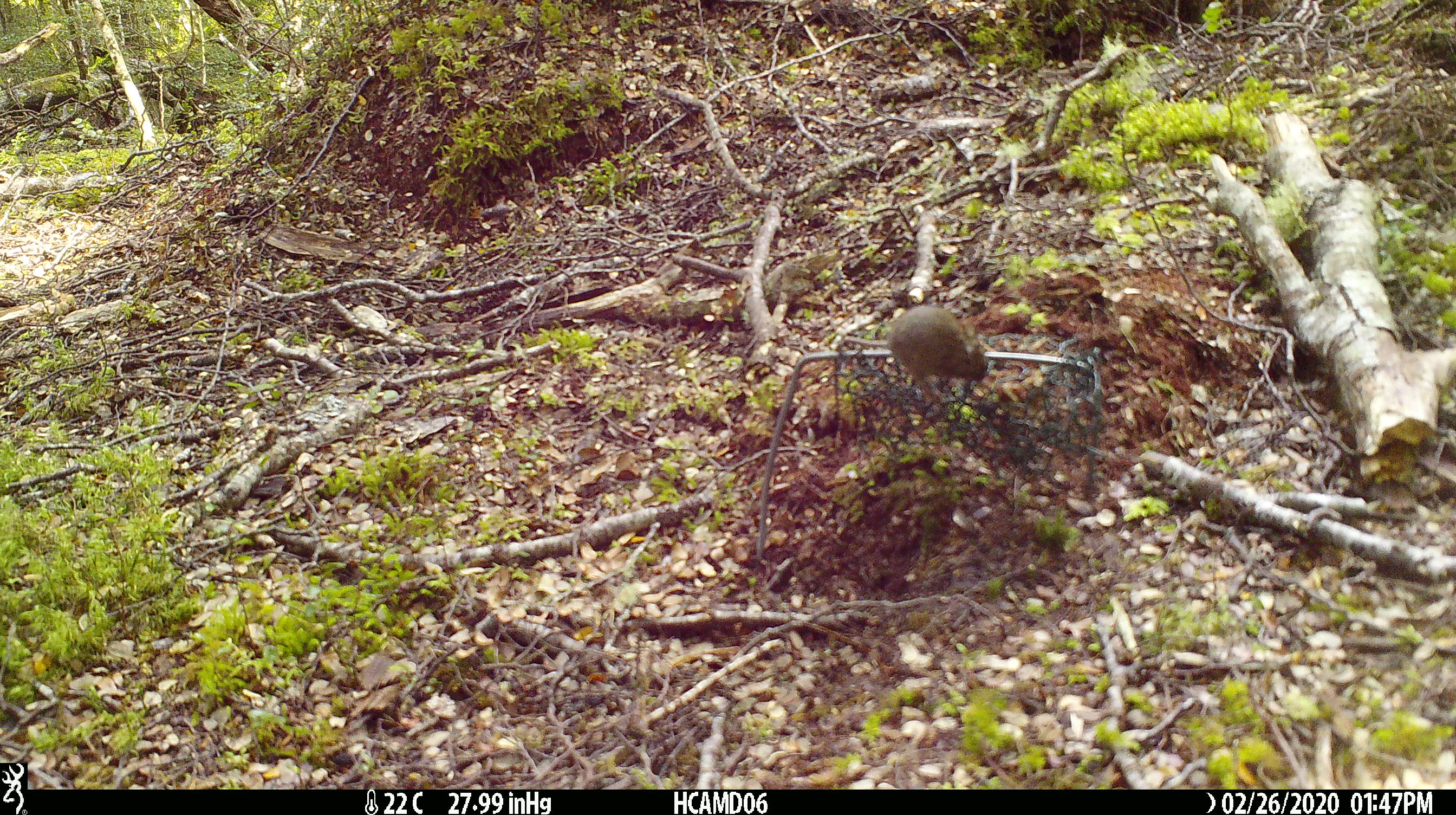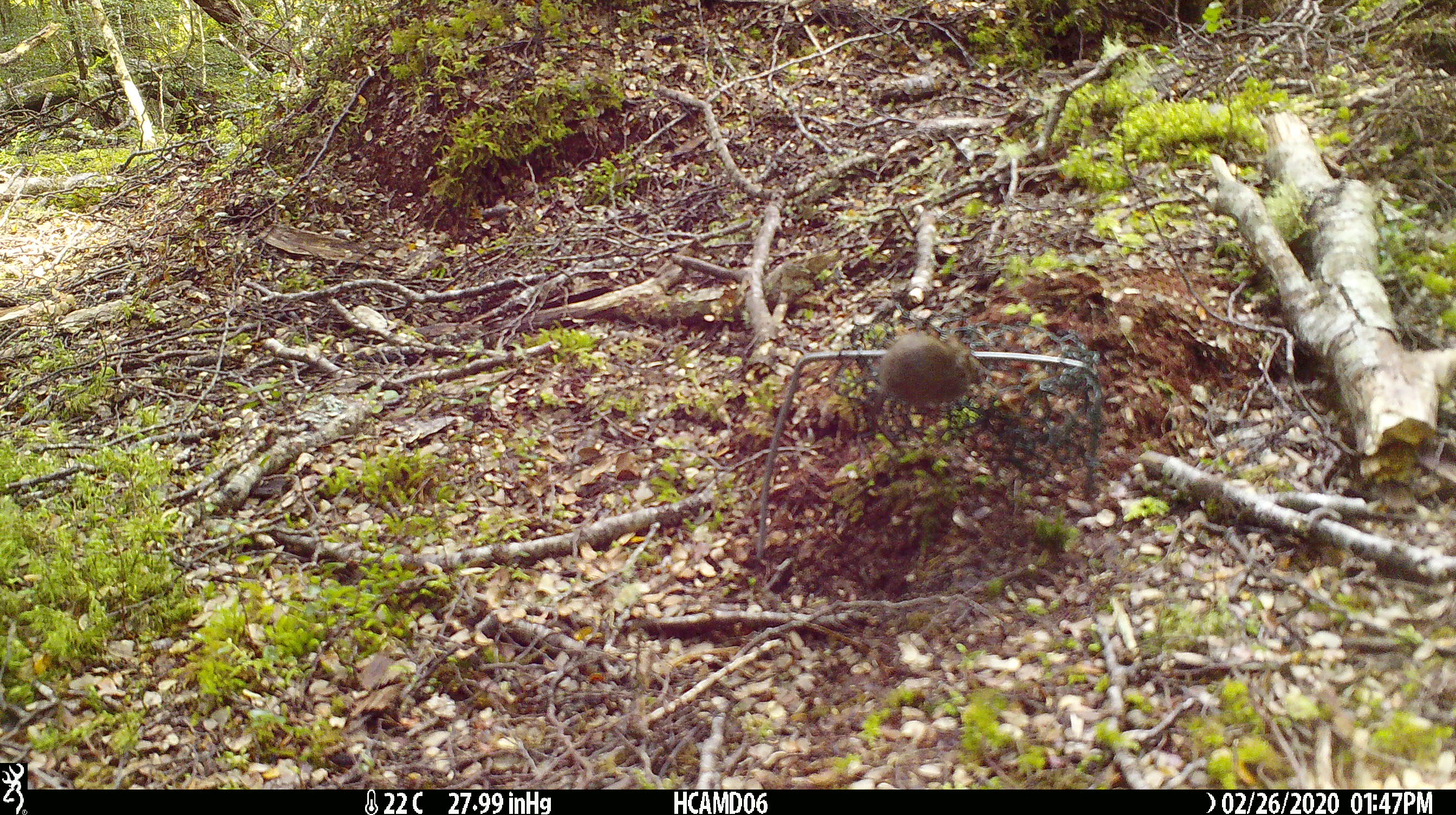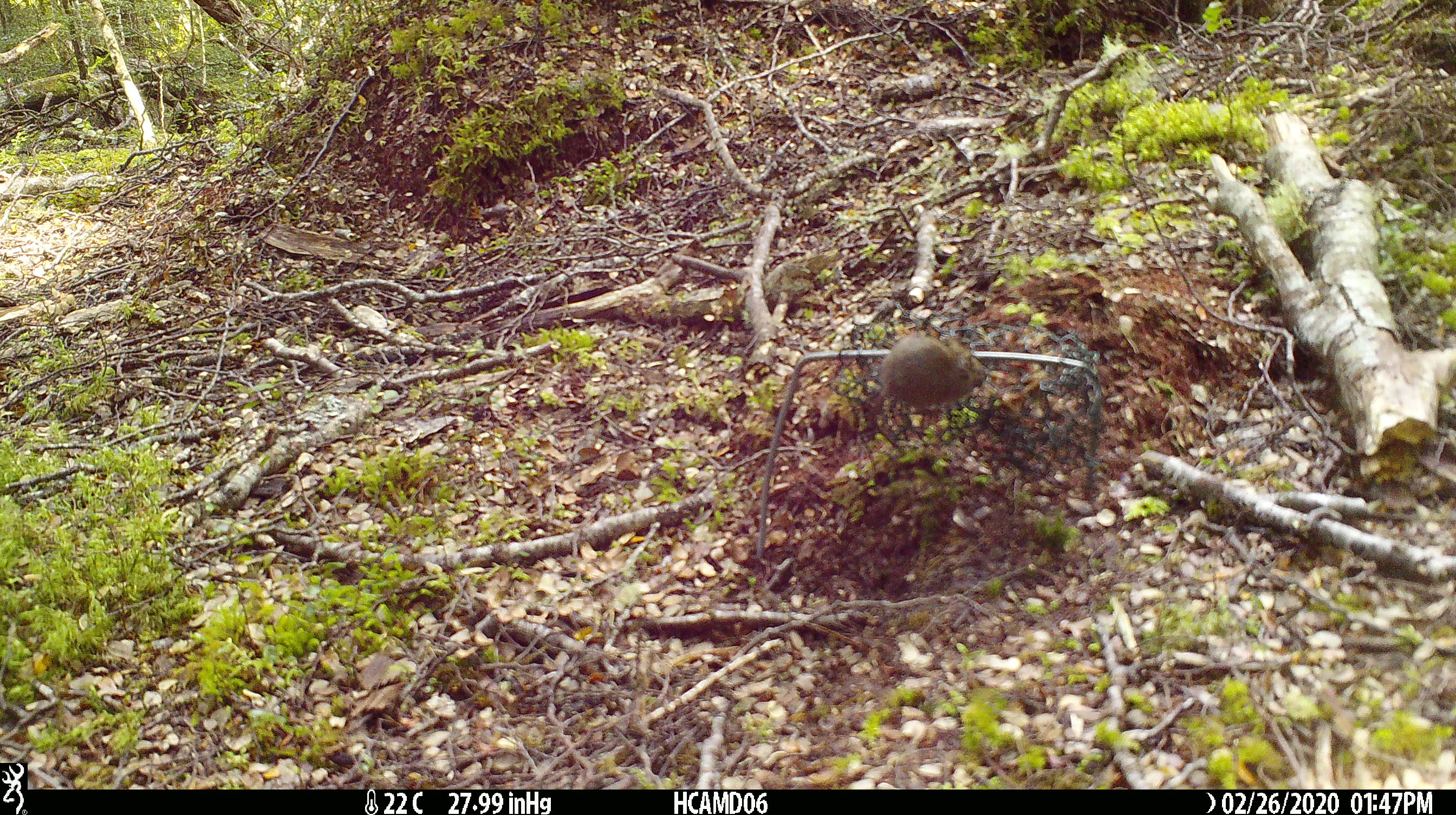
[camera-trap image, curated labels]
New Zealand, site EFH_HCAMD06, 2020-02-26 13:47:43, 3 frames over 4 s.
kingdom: Animalia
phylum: Chordata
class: Mammalia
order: Rodentia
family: Muridae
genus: Mus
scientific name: Mus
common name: mouse